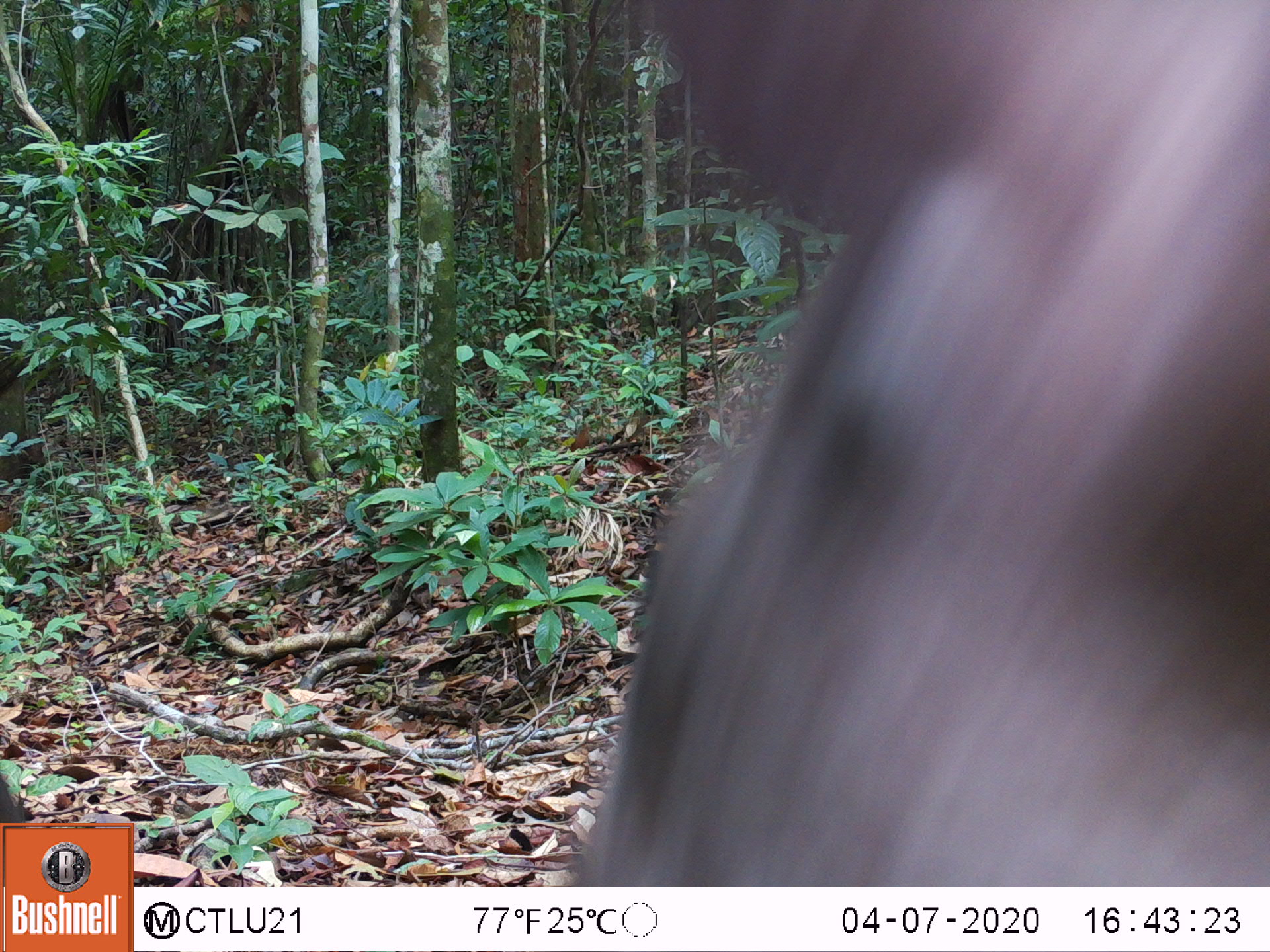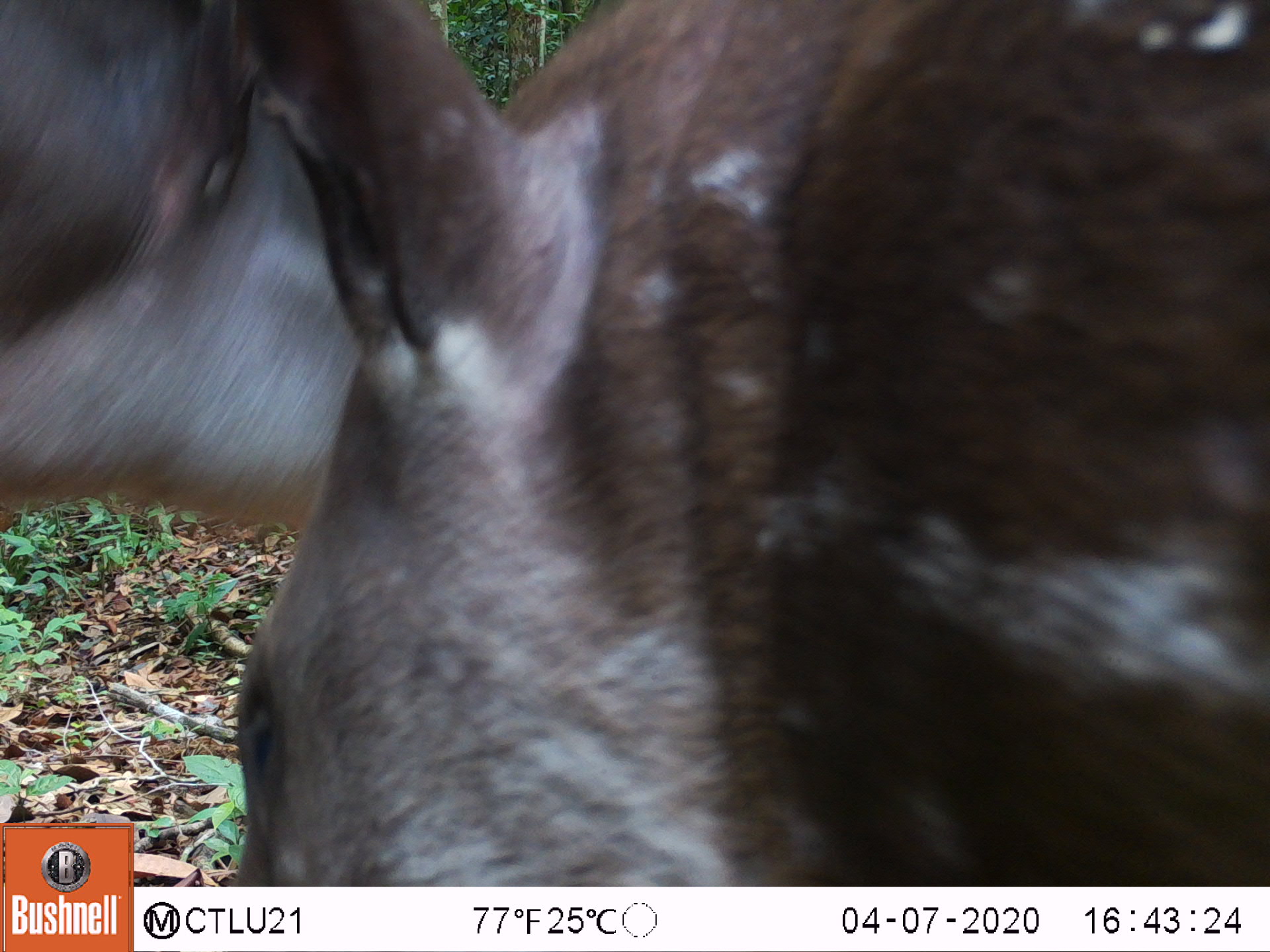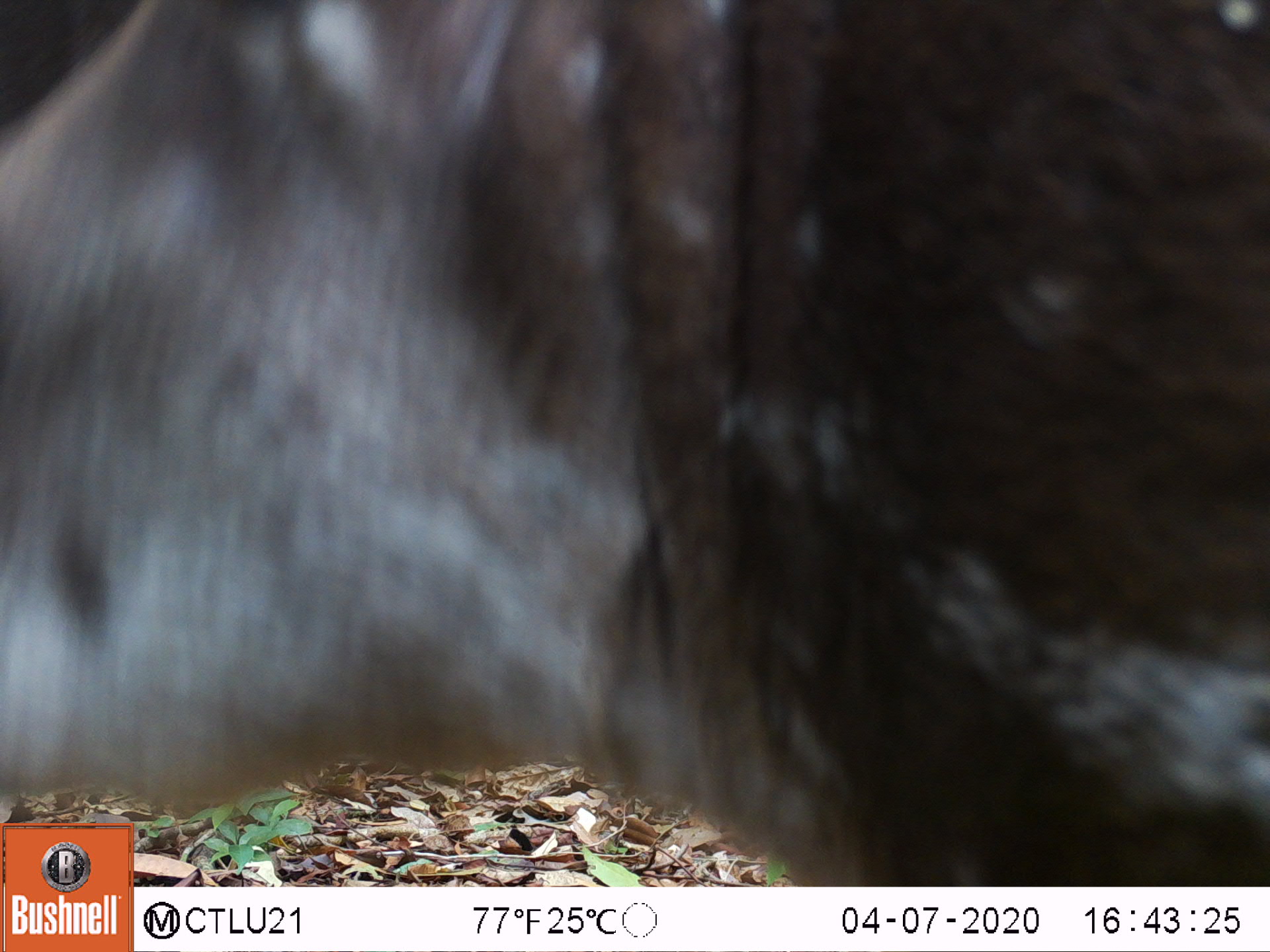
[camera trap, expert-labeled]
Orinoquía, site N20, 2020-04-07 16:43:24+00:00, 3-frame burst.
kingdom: Animalia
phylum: Chordata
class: Mammalia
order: Perissodactyla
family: Tapiridae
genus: Tapirus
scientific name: Tapirus terrestris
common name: lowland tapir